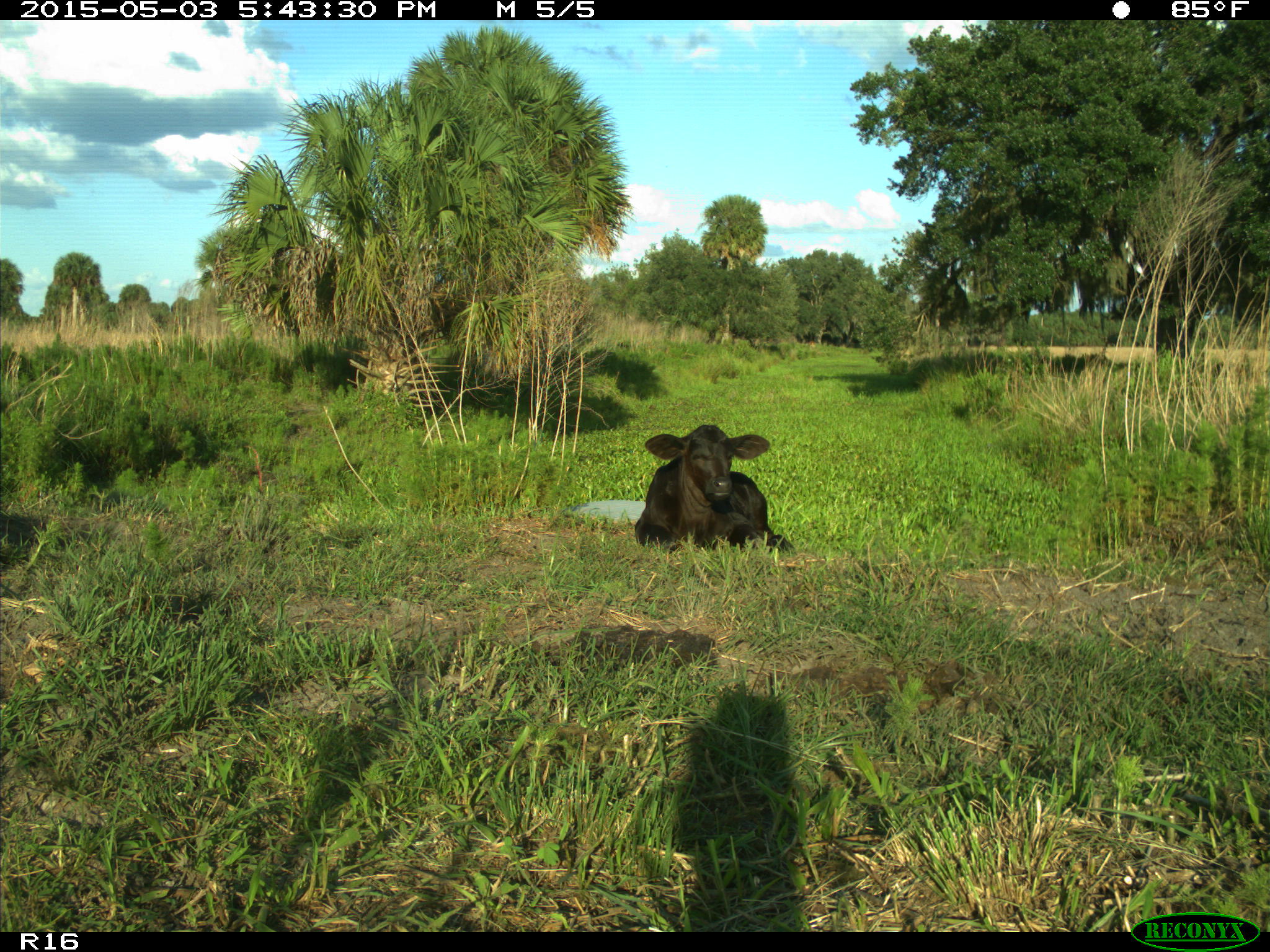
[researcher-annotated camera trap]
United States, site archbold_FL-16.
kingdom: Animalia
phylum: Chordata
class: Mammalia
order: Artiodactyla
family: Bovidae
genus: Bos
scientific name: Bos taurus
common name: domestic cow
Bos taurus (domestic cow).